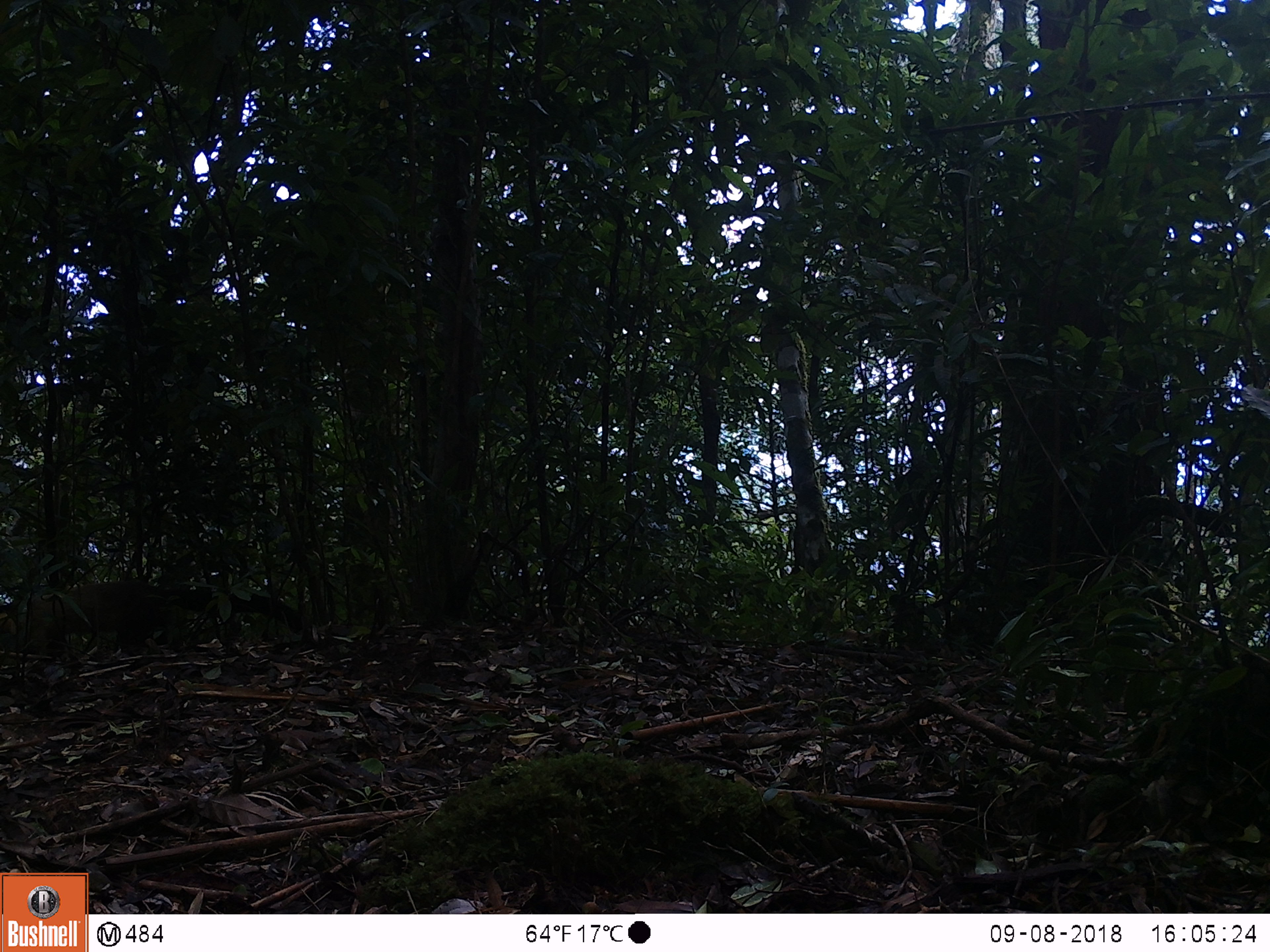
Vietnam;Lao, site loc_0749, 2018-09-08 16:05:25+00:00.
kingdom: Animalia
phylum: Chordata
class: Mammalia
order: Carnivora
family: Mustelidae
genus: Martes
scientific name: Martes flavigula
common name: yellow-throated marten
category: yellow throated marten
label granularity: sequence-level